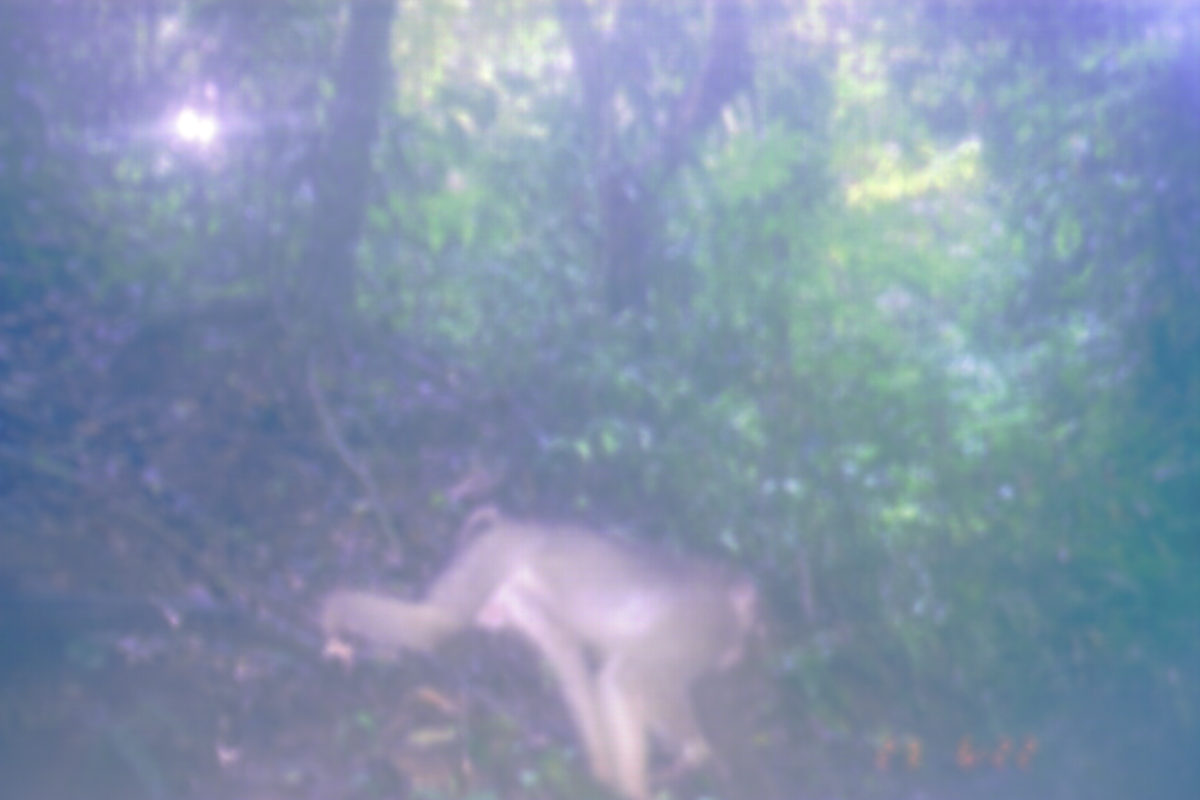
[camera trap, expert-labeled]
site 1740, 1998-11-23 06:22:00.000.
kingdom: Animalia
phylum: Chordata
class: Mammalia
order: Primates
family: Cercopithecidae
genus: Macaca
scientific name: Macaca nemestrina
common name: southern pig-tailed macaque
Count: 1.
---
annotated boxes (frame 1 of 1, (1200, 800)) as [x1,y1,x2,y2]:
macaca nemestrina: [315,504,760,799]